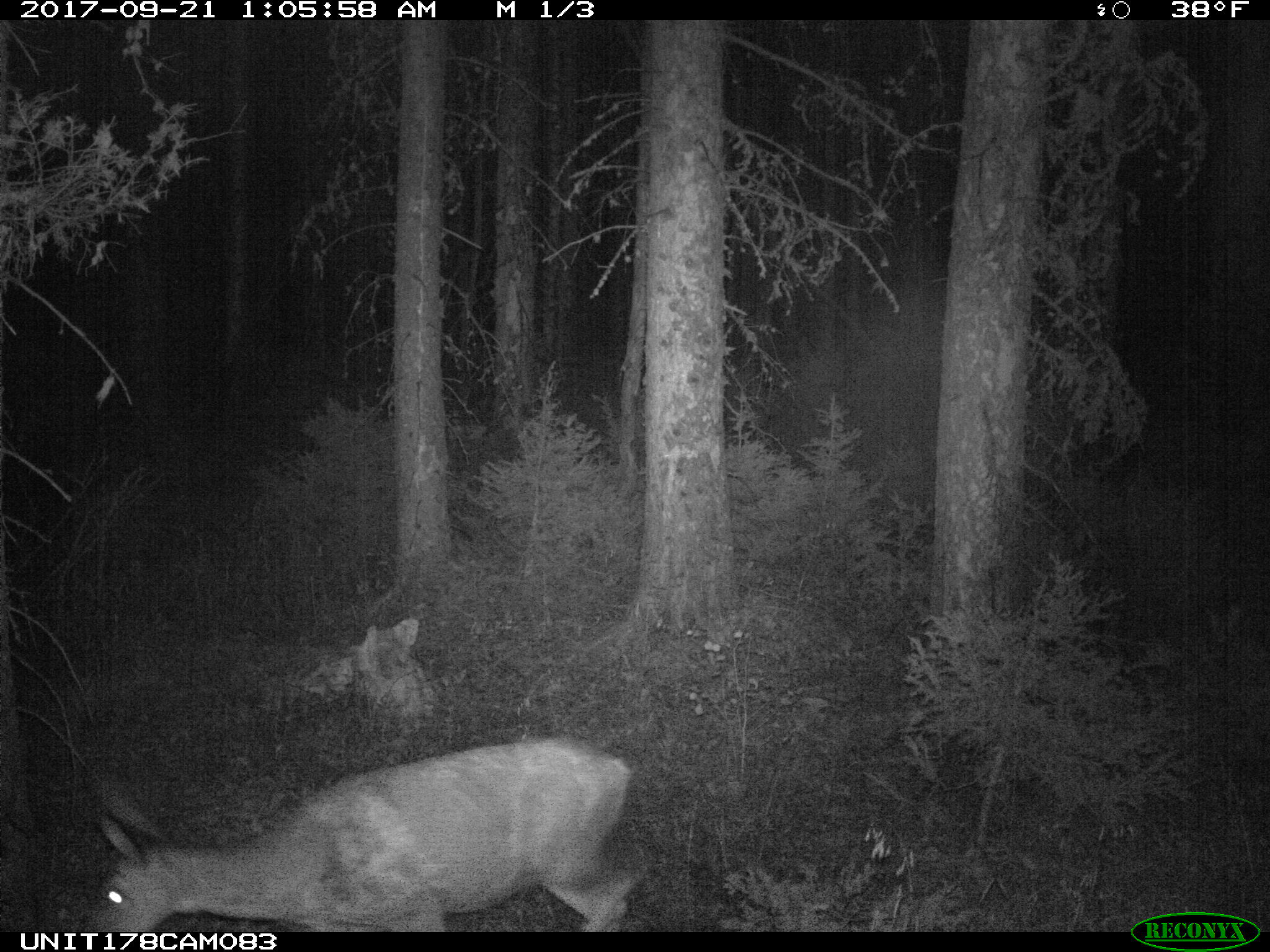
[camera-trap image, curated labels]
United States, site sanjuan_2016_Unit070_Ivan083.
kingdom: Animalia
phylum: Chordata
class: Mammalia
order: Artiodactyla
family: Cervidae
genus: Odocoileus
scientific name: Odocoileus hemionus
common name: mule deer